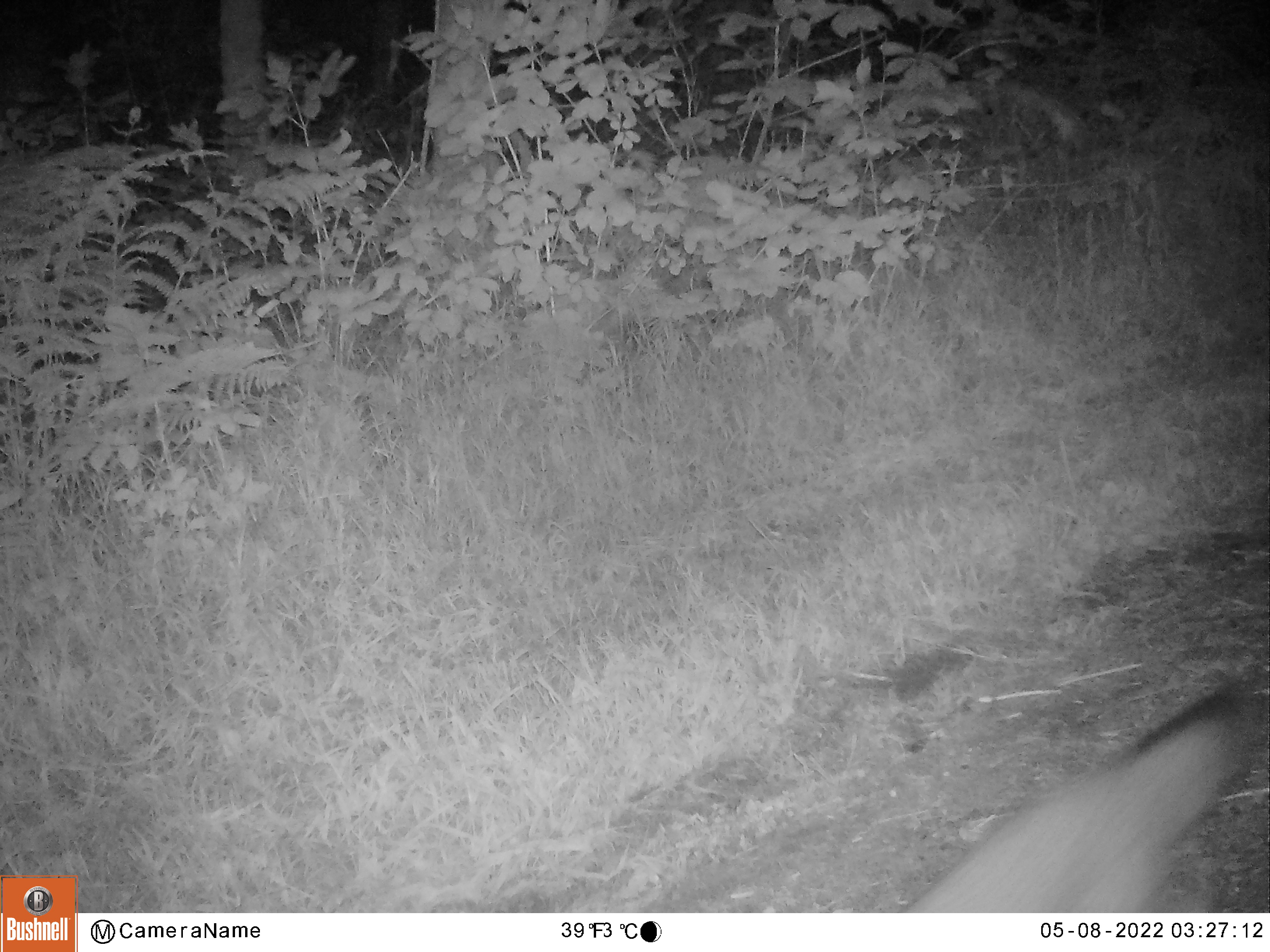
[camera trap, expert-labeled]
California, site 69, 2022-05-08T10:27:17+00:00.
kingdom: Animalia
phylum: Chordata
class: Mammalia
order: Carnivora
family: Canidae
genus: Urocyon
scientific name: Urocyon cinereoargenteus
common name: gray fox